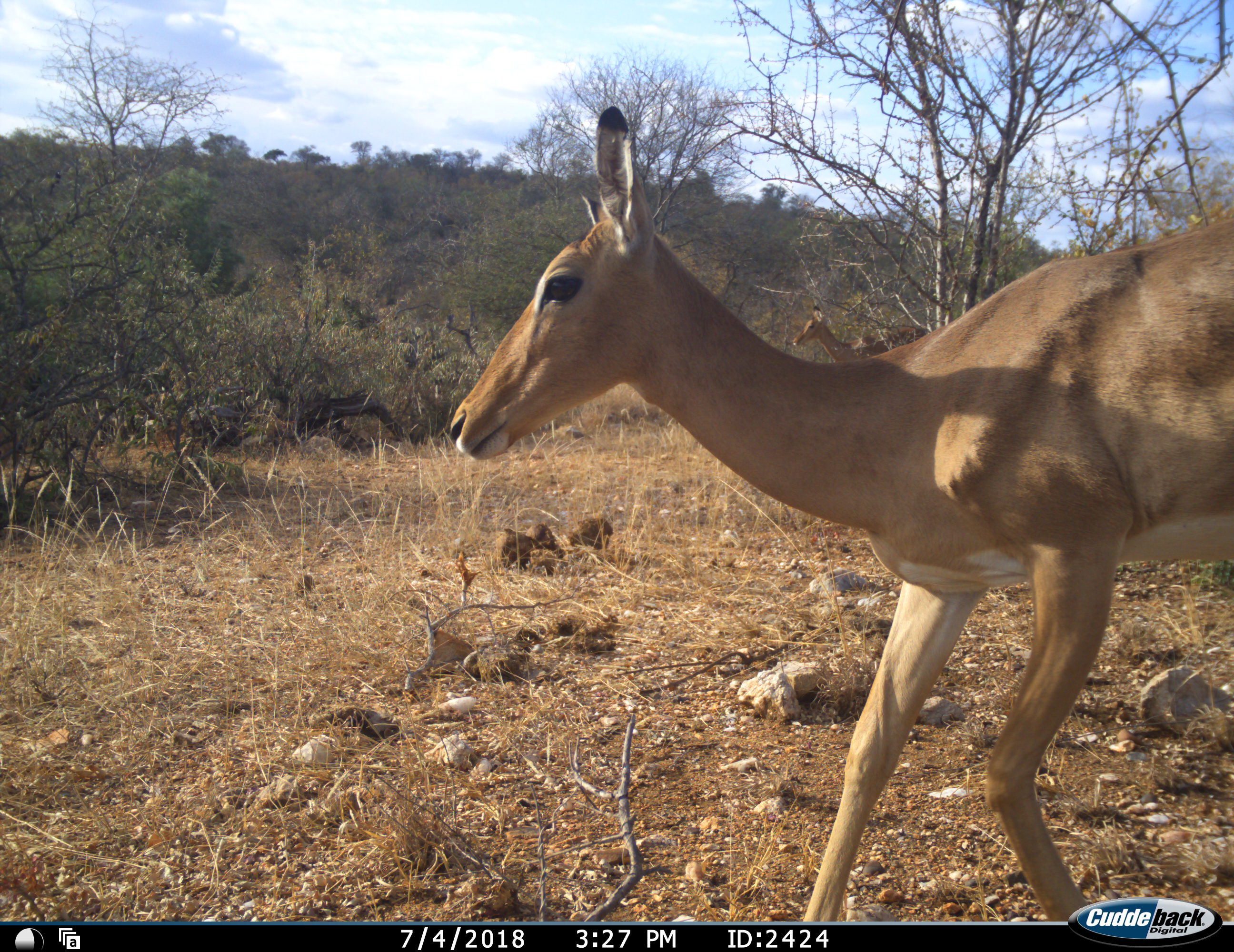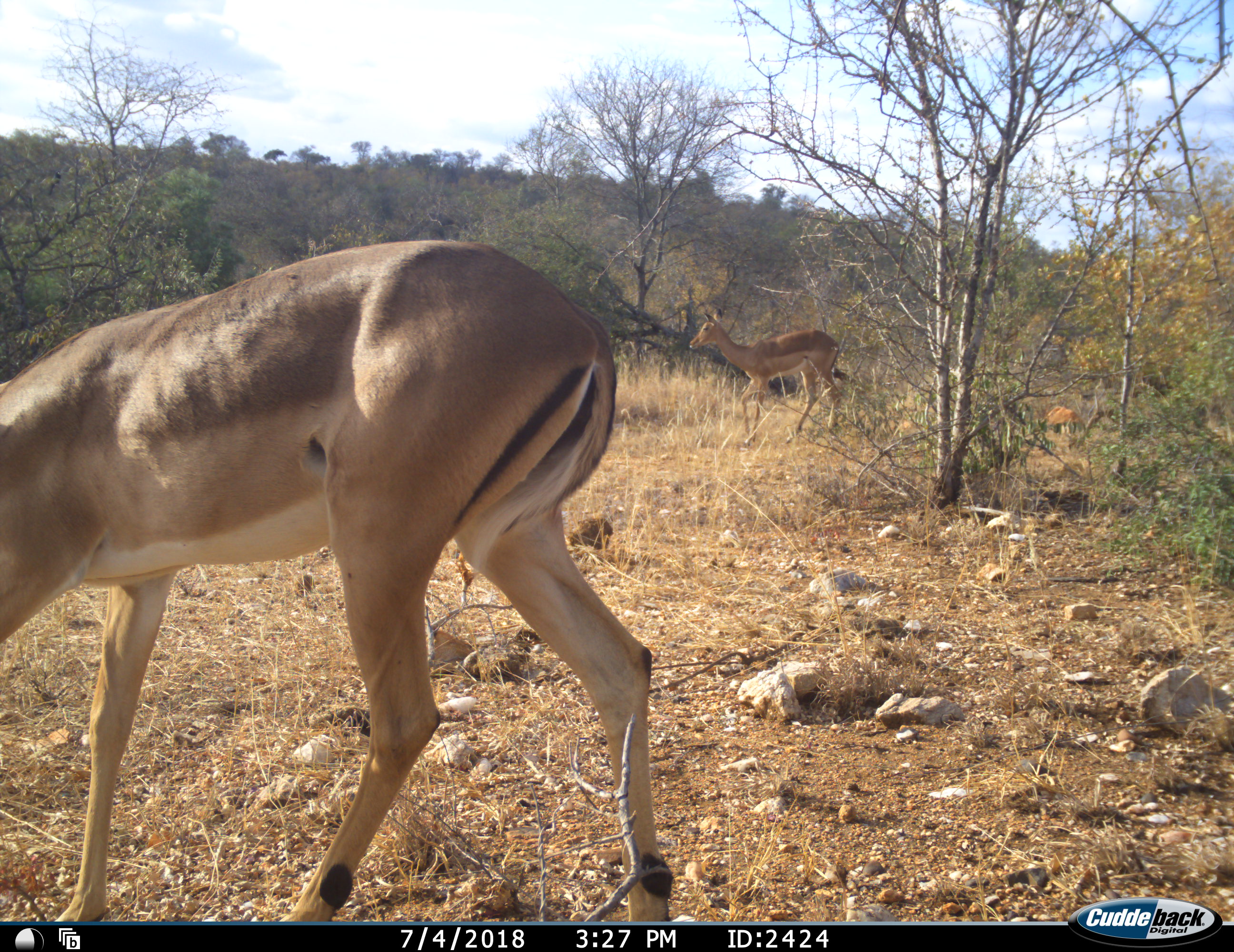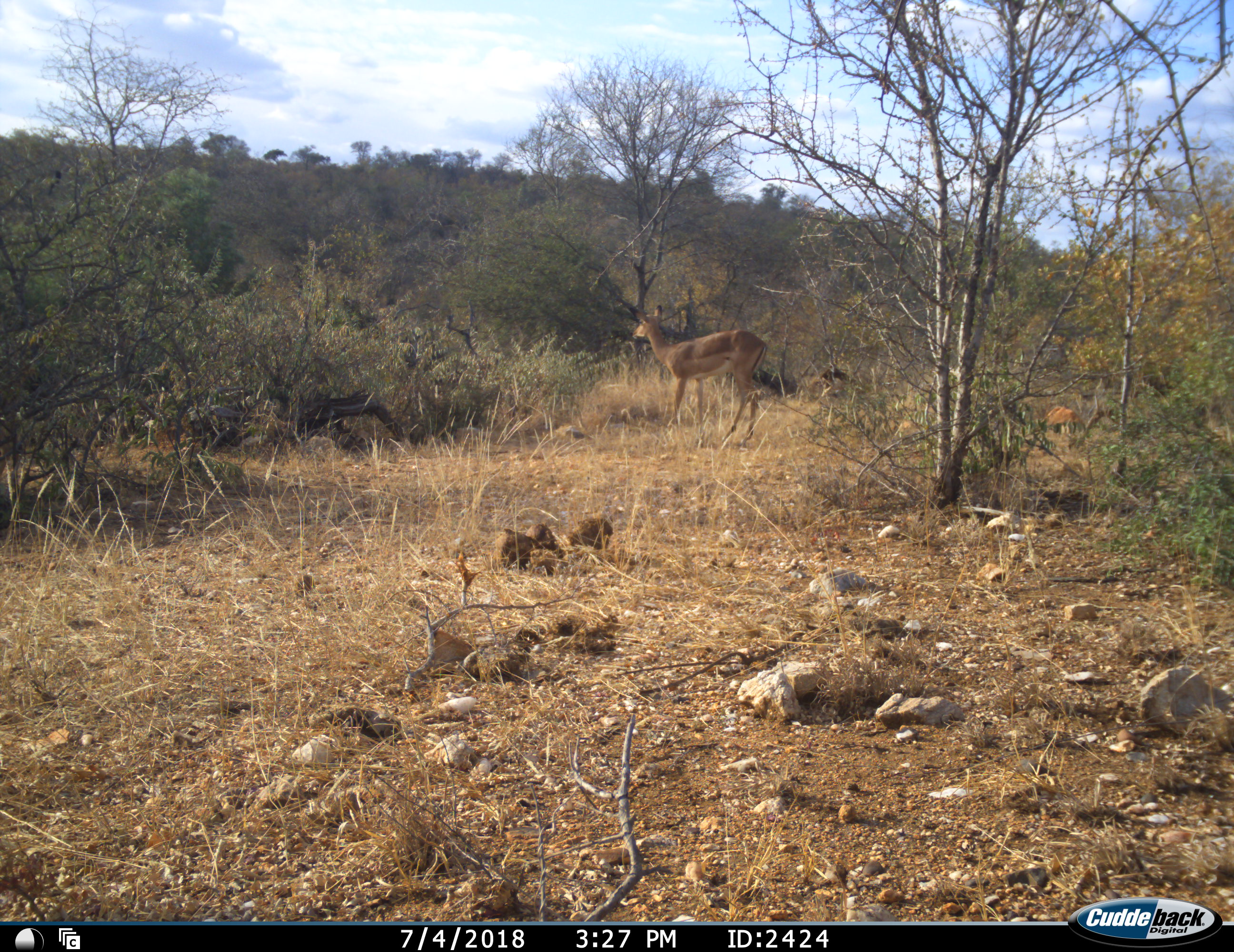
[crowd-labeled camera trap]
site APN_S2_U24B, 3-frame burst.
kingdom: Animalia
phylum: Chordata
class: Mammalia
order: Artiodactyla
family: Bovidae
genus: Aepyceros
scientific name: Aepyceros melampus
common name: impala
Impala (Aepyceros melampus), count 2. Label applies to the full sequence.